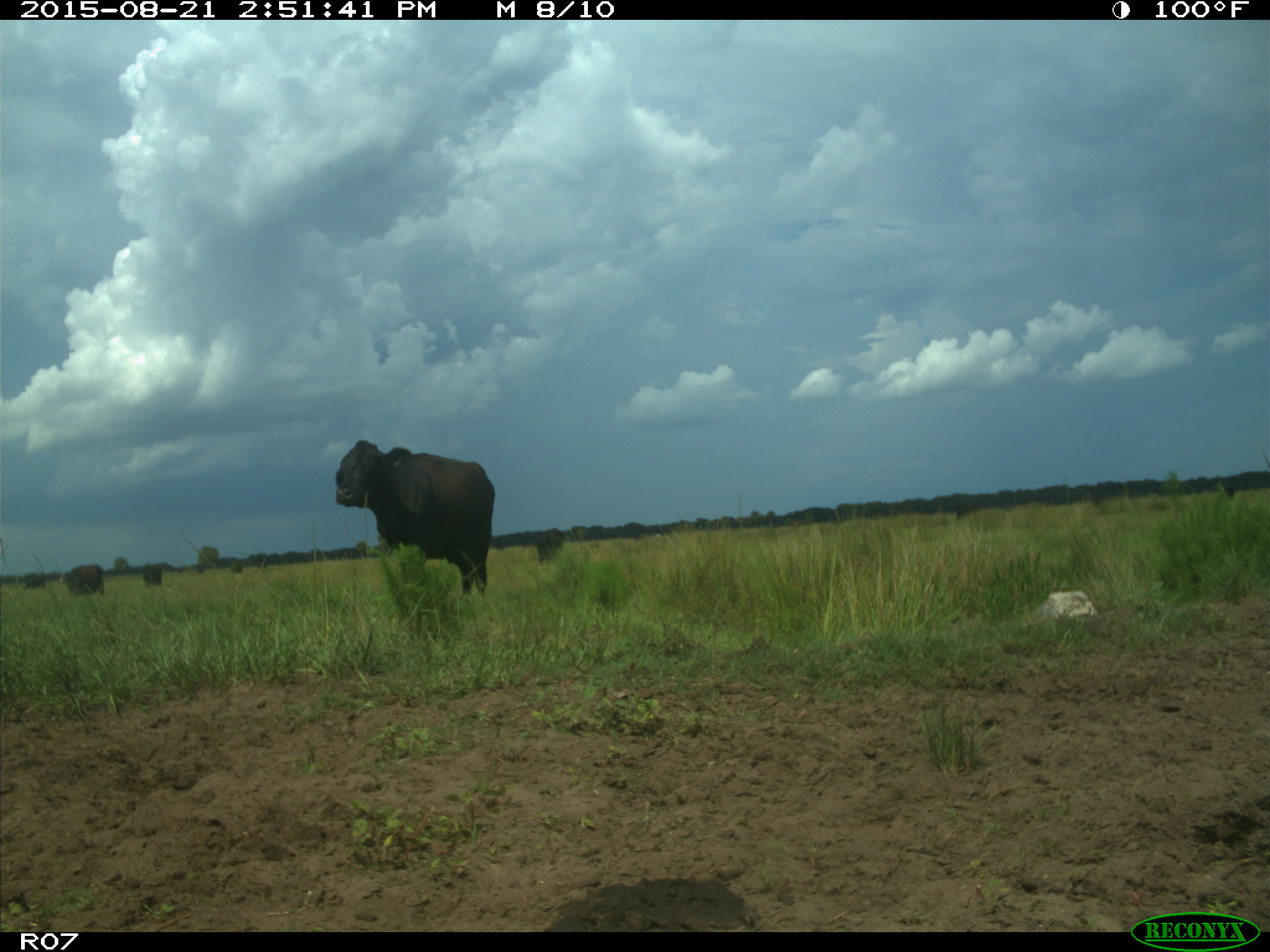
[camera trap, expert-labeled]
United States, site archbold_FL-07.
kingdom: Animalia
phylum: Chordata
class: Mammalia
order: Artiodactyla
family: Bovidae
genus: Bos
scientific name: Bos taurus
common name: domestic cow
Bos taurus (domestic cow).